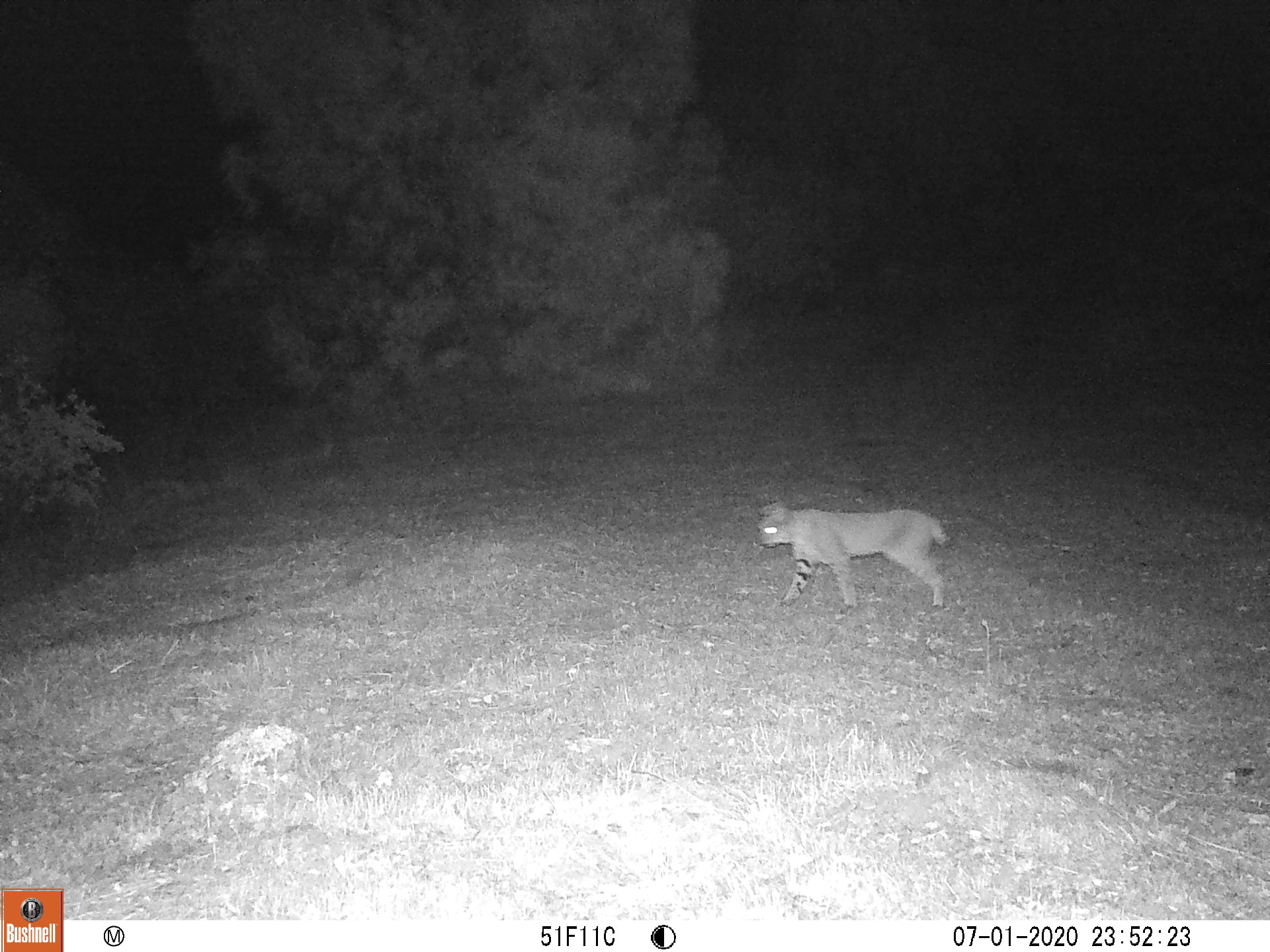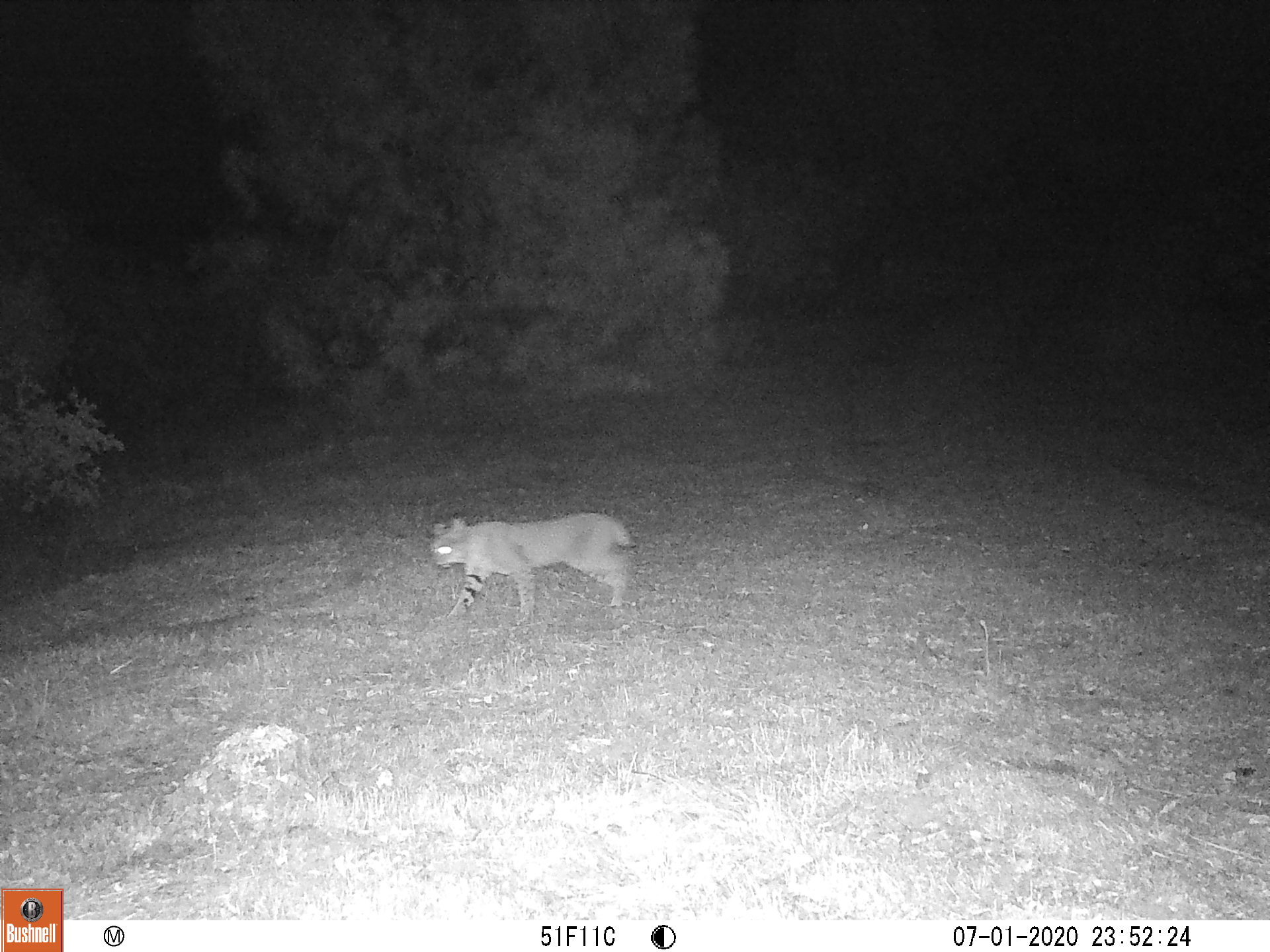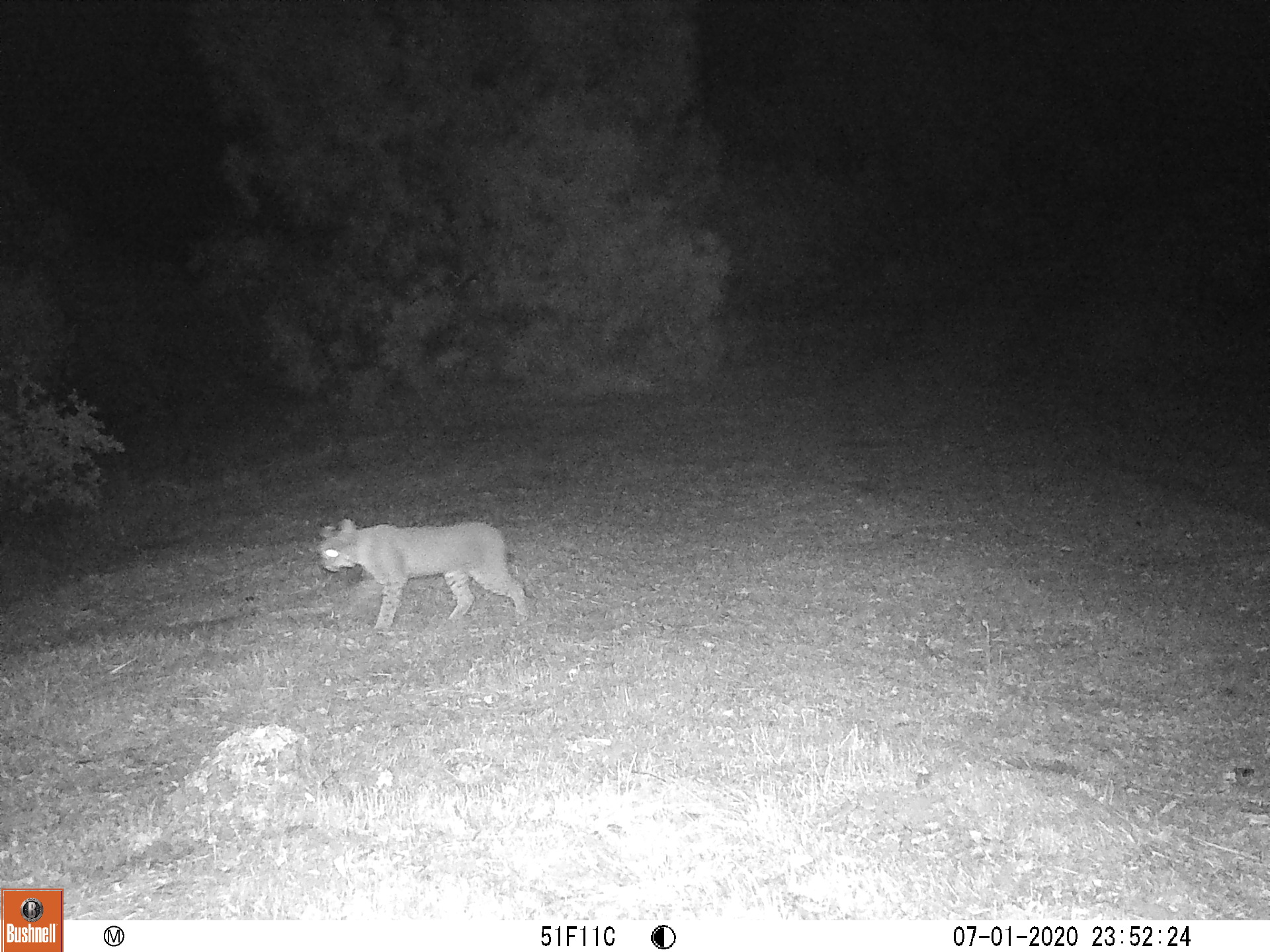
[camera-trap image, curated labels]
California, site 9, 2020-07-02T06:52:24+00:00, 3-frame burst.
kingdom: Animalia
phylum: Chordata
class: Mammalia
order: Carnivora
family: Felidae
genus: Lynx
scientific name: Lynx rufus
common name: bobcat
Bobcat (Lynx rufus).